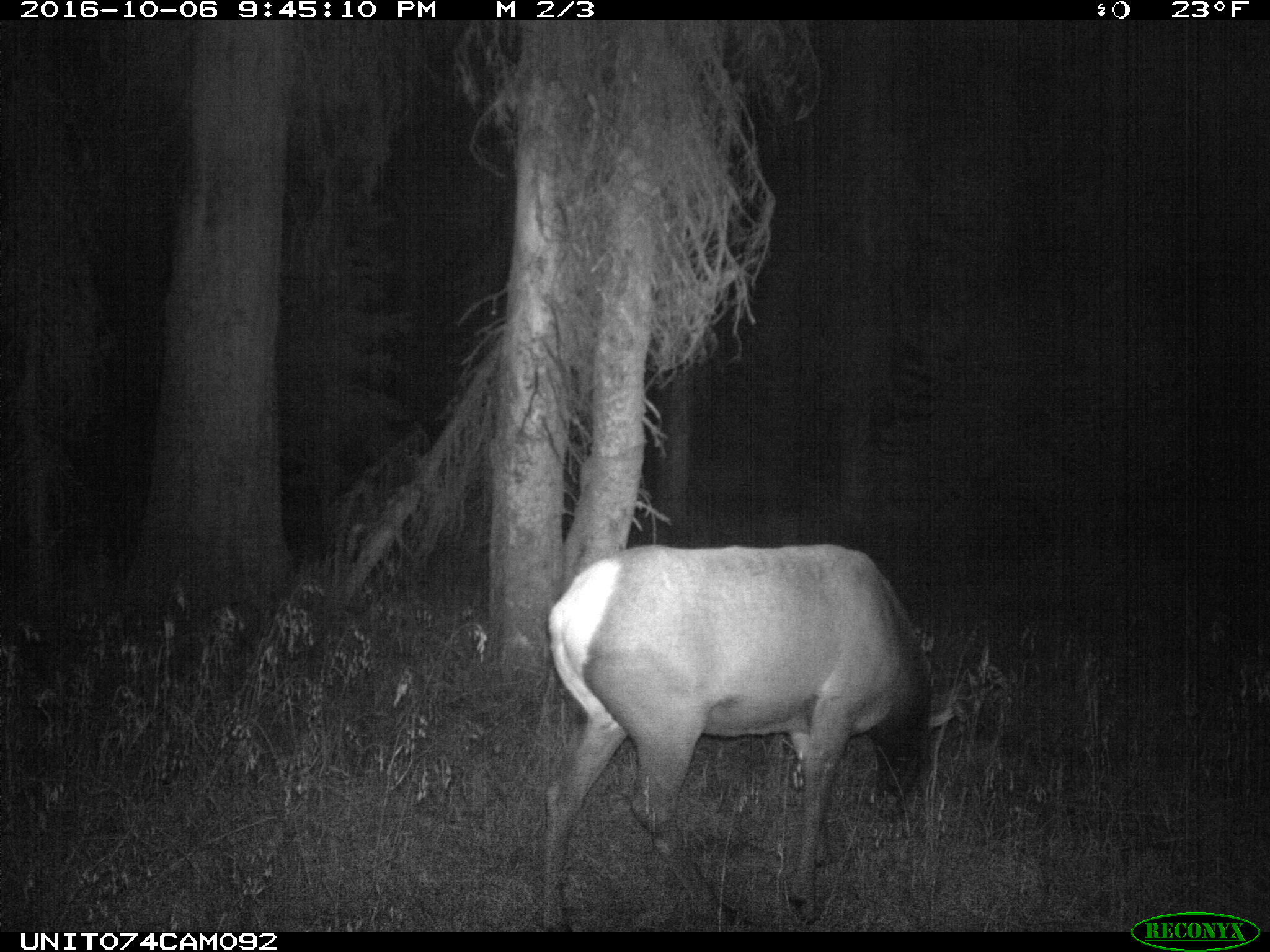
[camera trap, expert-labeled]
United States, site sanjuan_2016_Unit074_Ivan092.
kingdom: Animalia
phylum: Chordata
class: Mammalia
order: Artiodactyla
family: Cervidae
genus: Cervus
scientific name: Cervus elaphus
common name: red deer